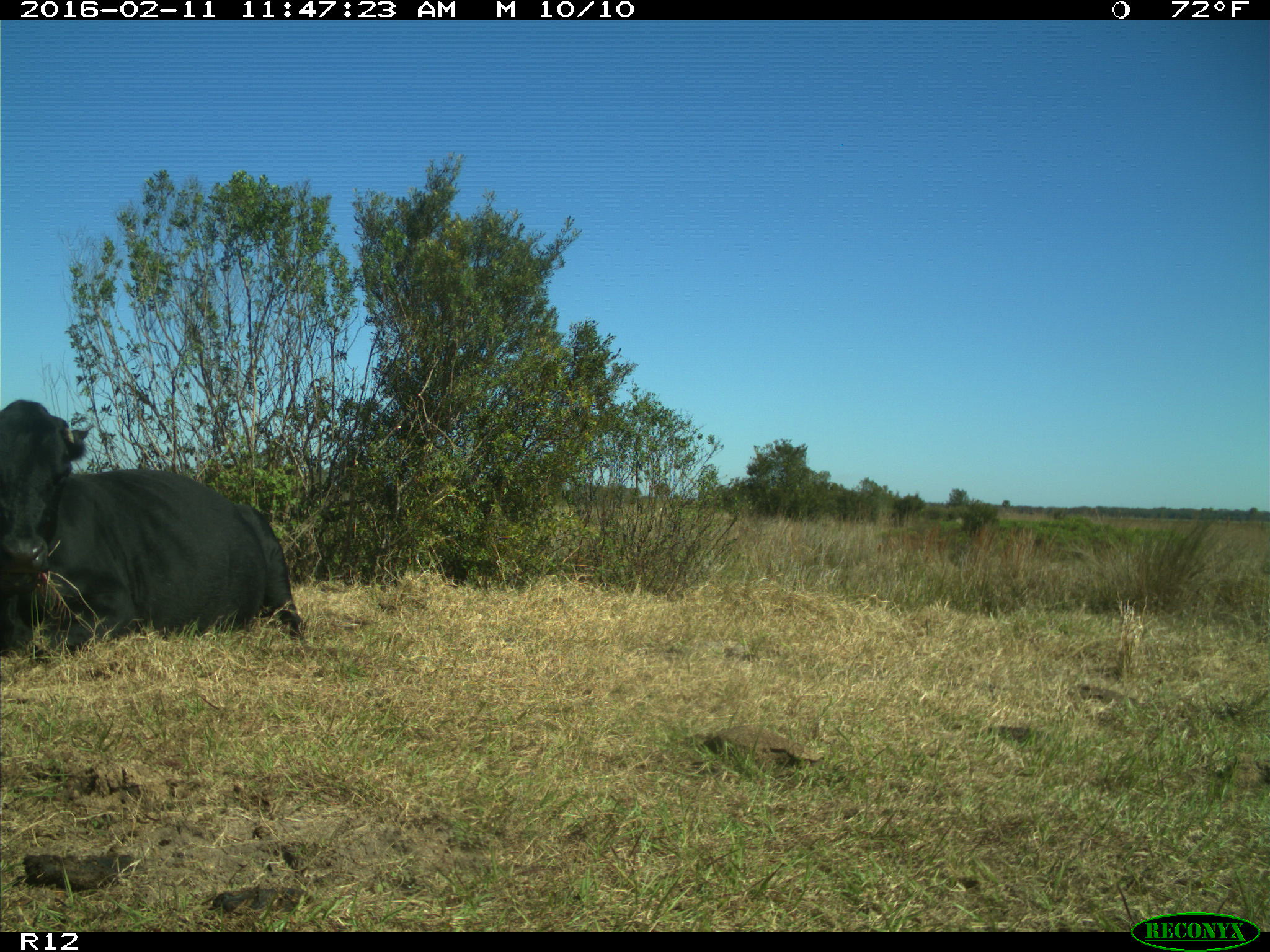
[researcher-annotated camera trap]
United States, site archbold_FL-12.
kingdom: Animalia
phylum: Chordata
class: Mammalia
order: Artiodactyla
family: Bovidae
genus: Bos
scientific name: Bos taurus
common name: domestic cow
Bos taurus (domestic cow).